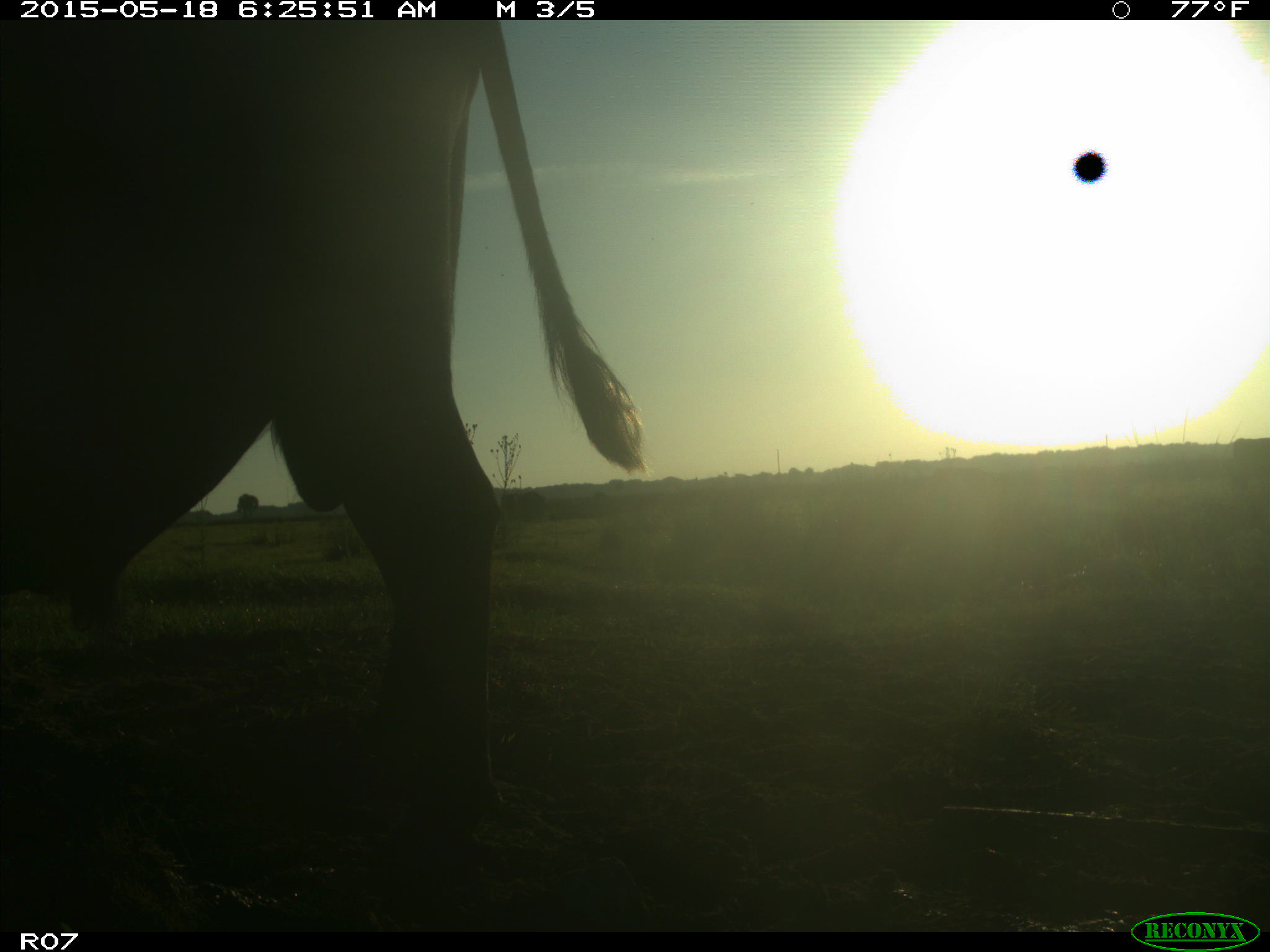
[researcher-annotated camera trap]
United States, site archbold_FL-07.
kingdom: Animalia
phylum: Chordata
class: Mammalia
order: Artiodactyla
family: Bovidae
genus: Bos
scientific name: Bos taurus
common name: domestic cow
Bos taurus (domestic cow).